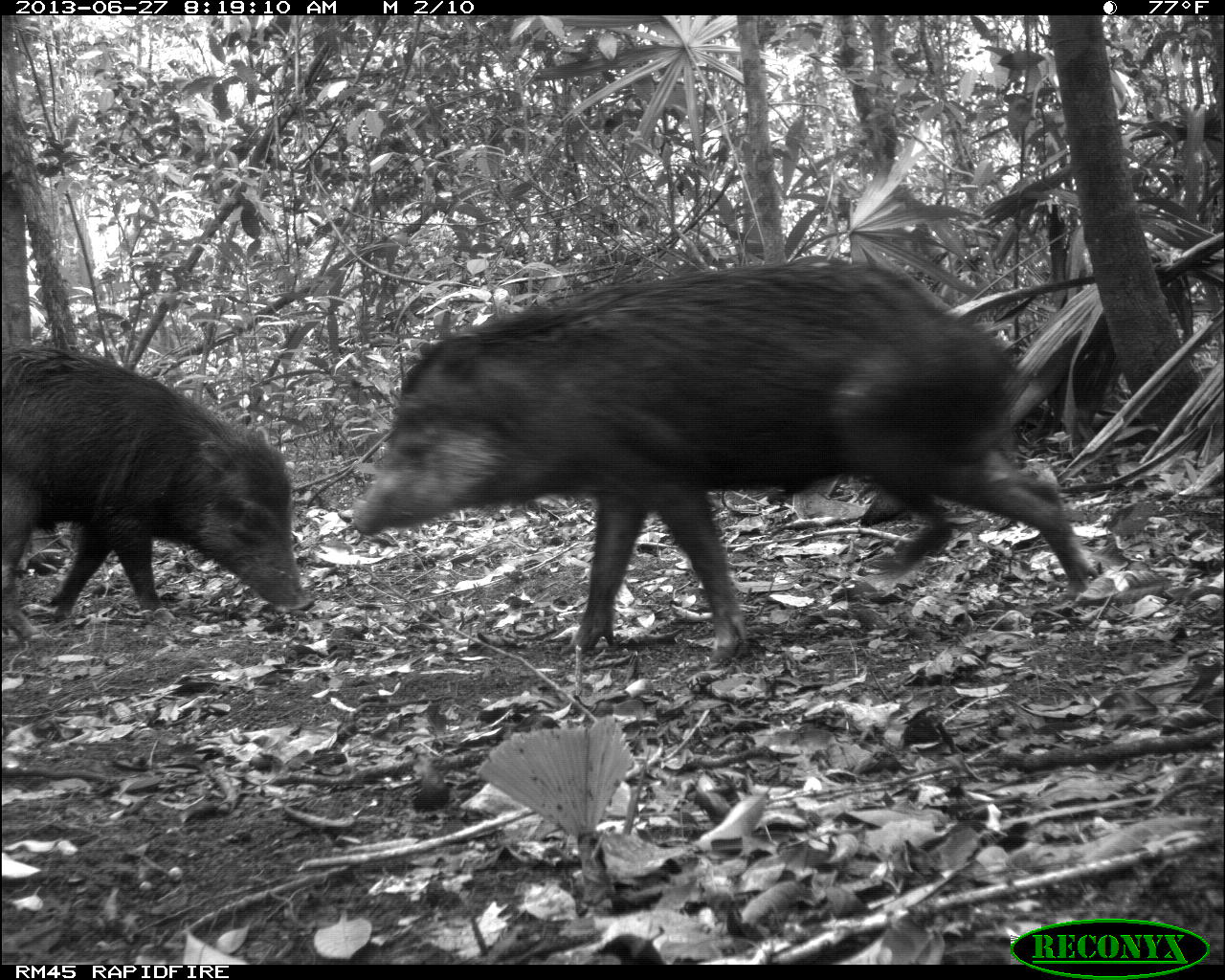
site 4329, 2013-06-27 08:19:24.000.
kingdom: Animalia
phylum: Chordata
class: Mammalia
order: Artiodactyla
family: Tayassuidae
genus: Tayassu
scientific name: Tayassu pecari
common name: white-lipped peccary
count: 3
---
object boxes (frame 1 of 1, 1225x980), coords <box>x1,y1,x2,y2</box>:
tayassu pecari: <box>335,256,1097,657</box>; <box>1,335,312,639</box>